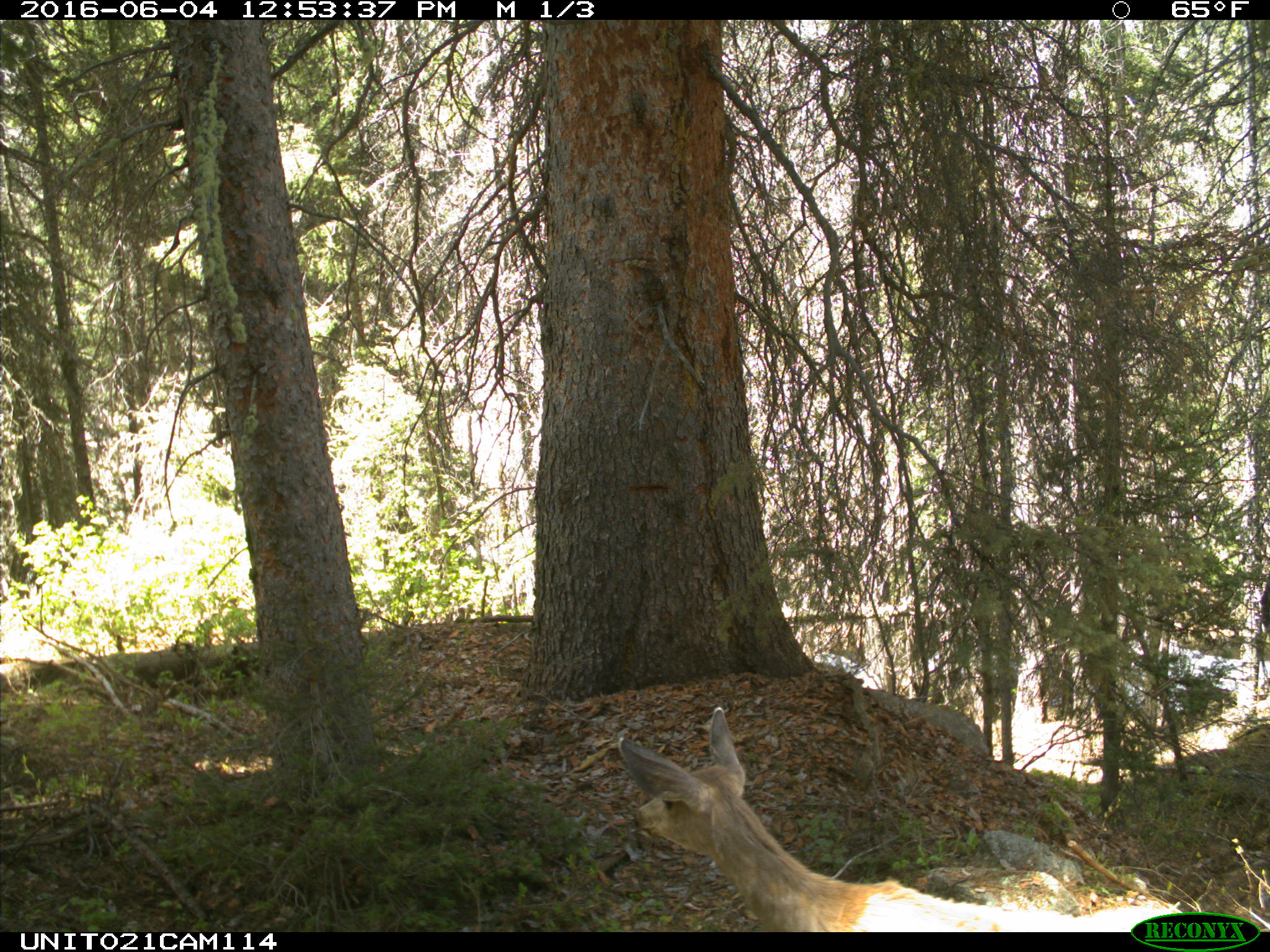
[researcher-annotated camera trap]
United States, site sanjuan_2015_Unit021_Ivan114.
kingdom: Animalia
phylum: Chordata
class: Mammalia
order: Artiodactyla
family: Cervidae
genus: Odocoileus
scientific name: Odocoileus hemionus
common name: mule deer